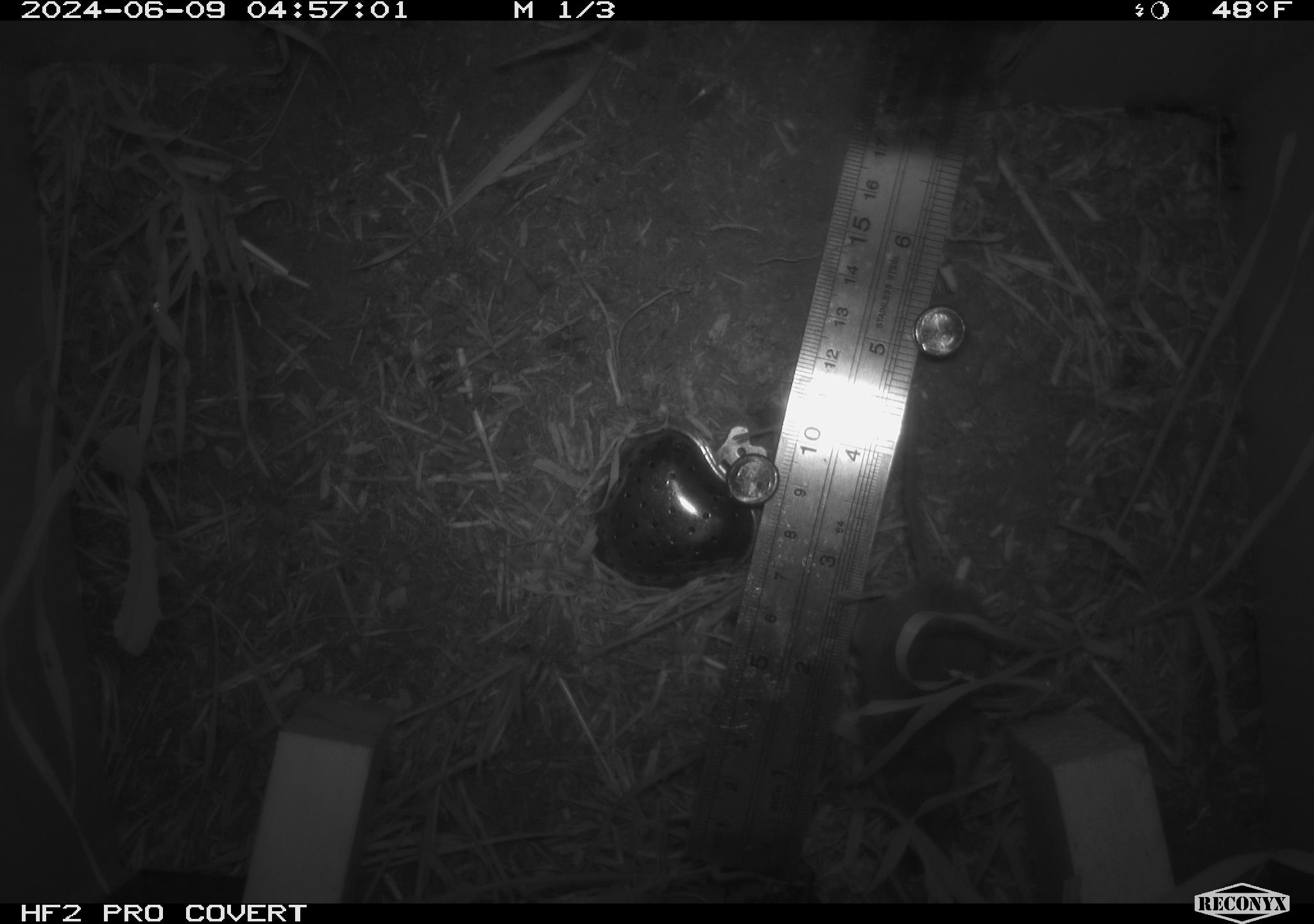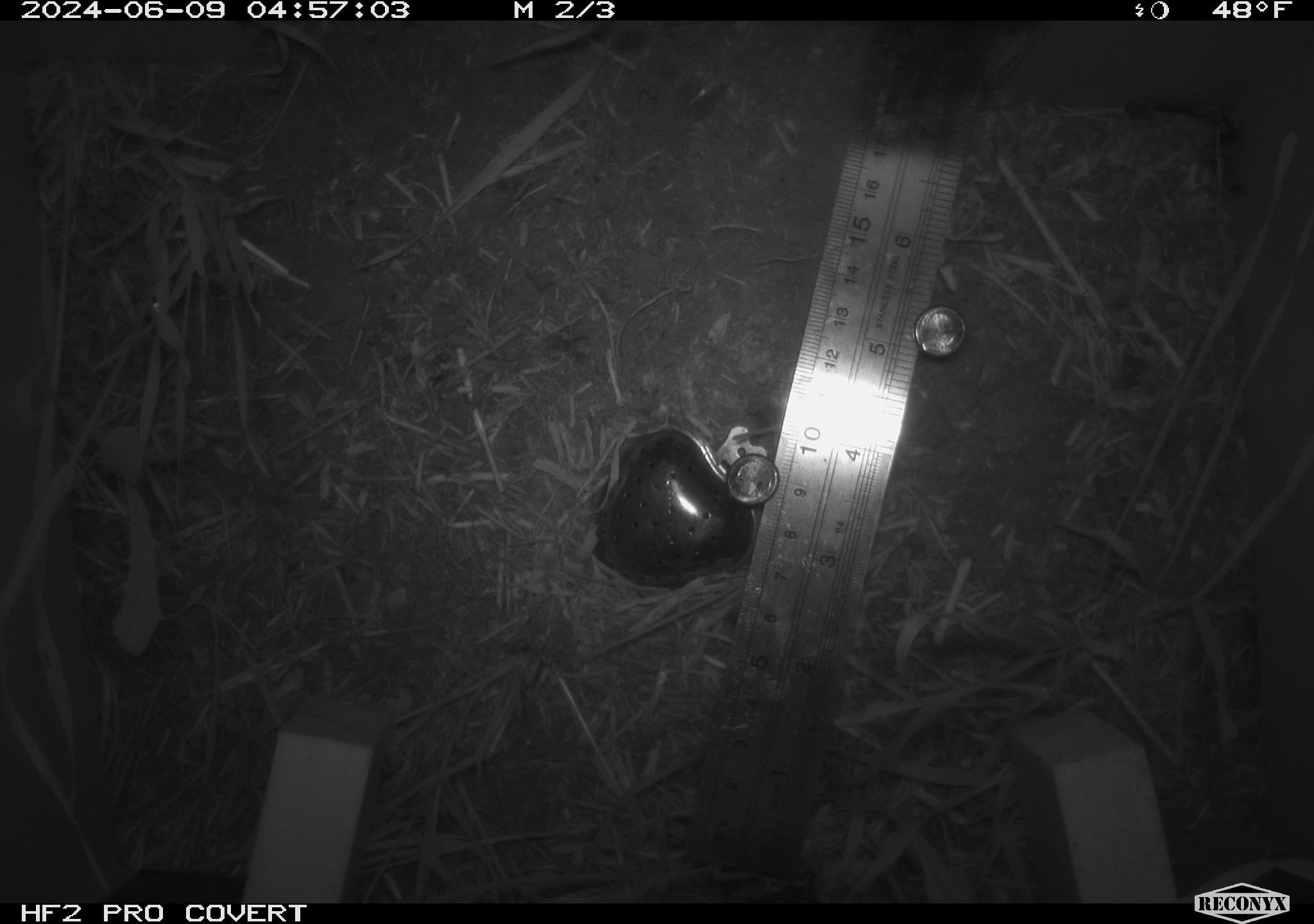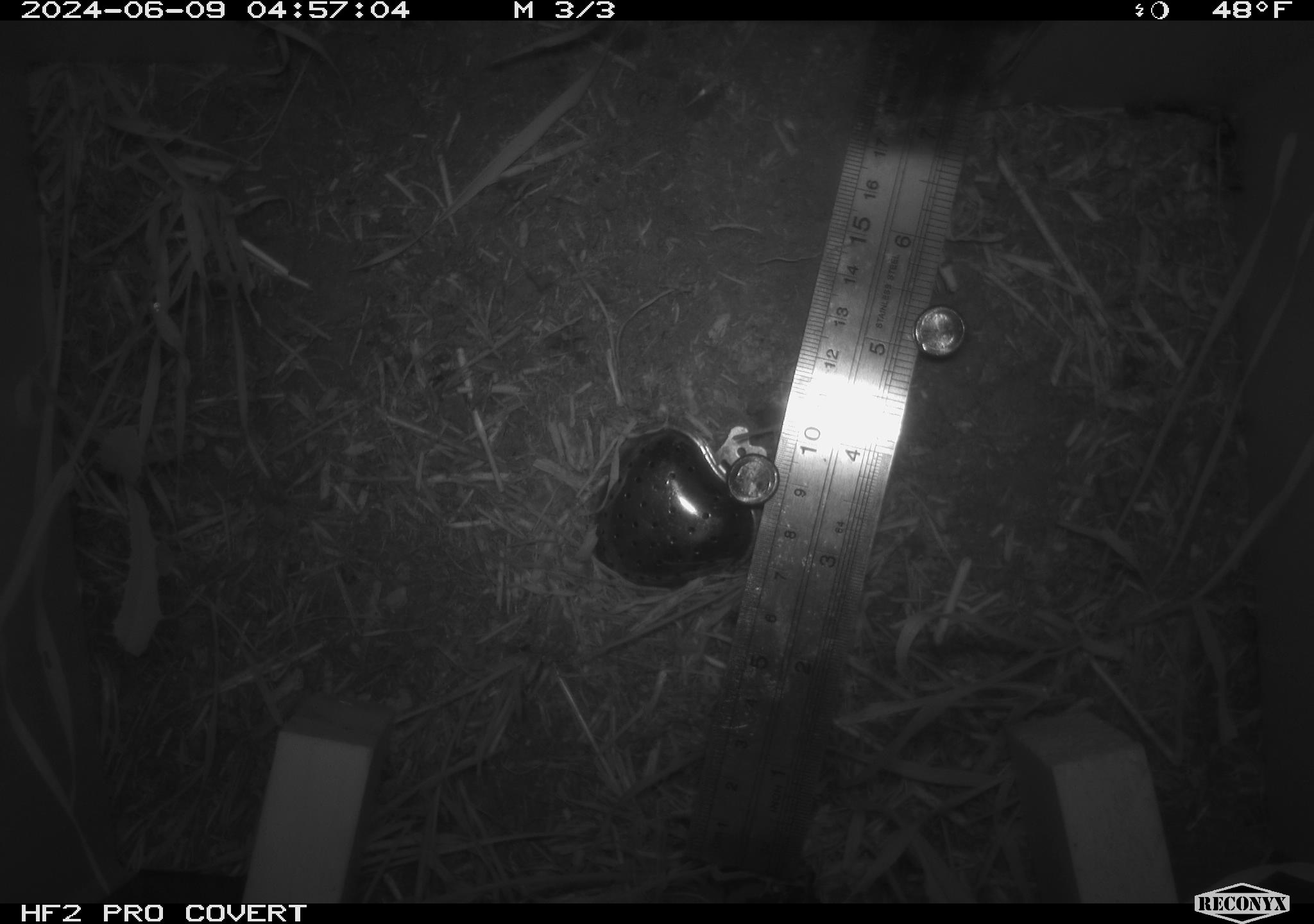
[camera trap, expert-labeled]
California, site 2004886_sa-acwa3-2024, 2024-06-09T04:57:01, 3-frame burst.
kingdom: Animalia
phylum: Chordata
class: Mammalia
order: Rodentia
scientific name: Rodentia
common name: mouse species